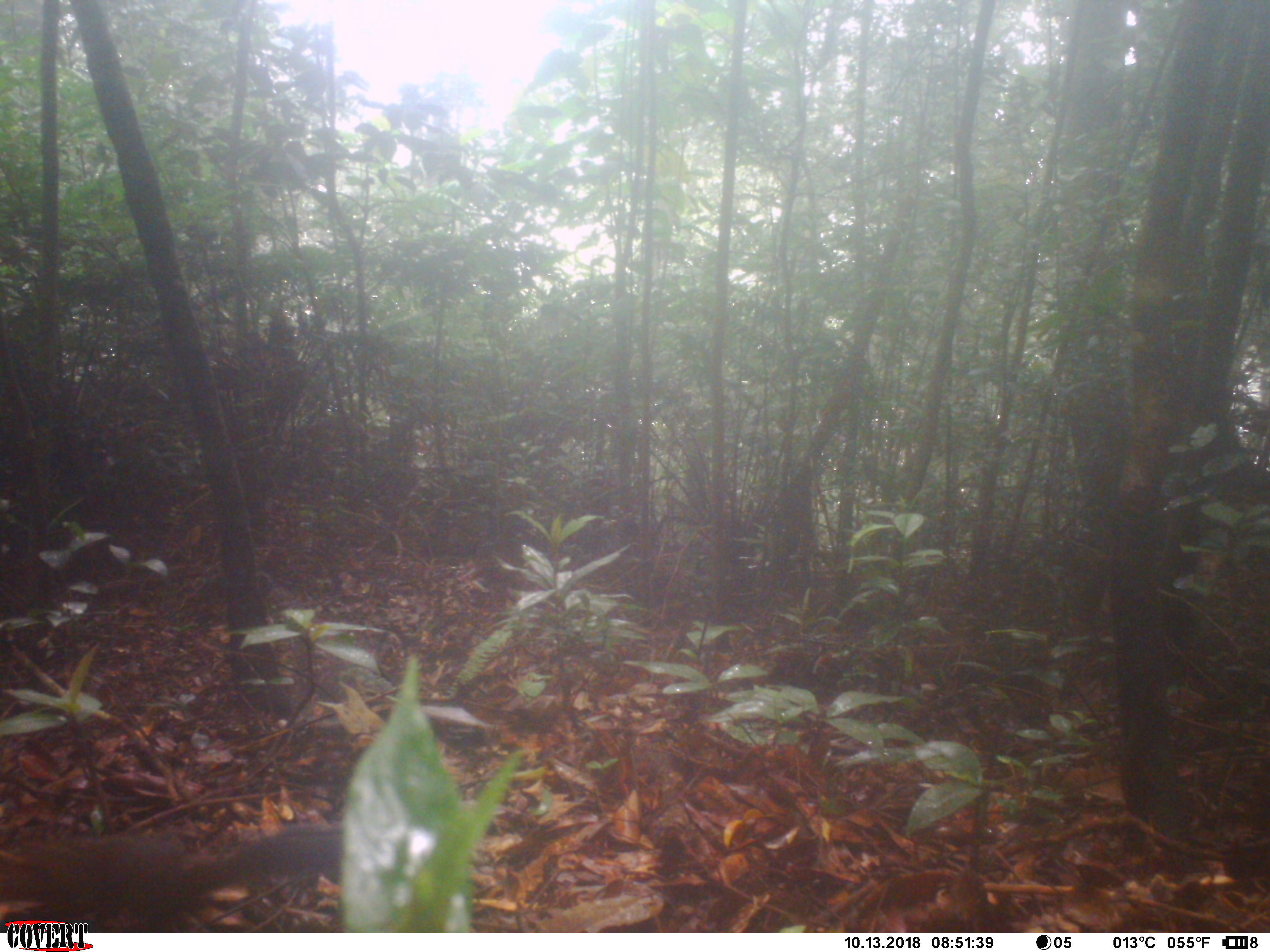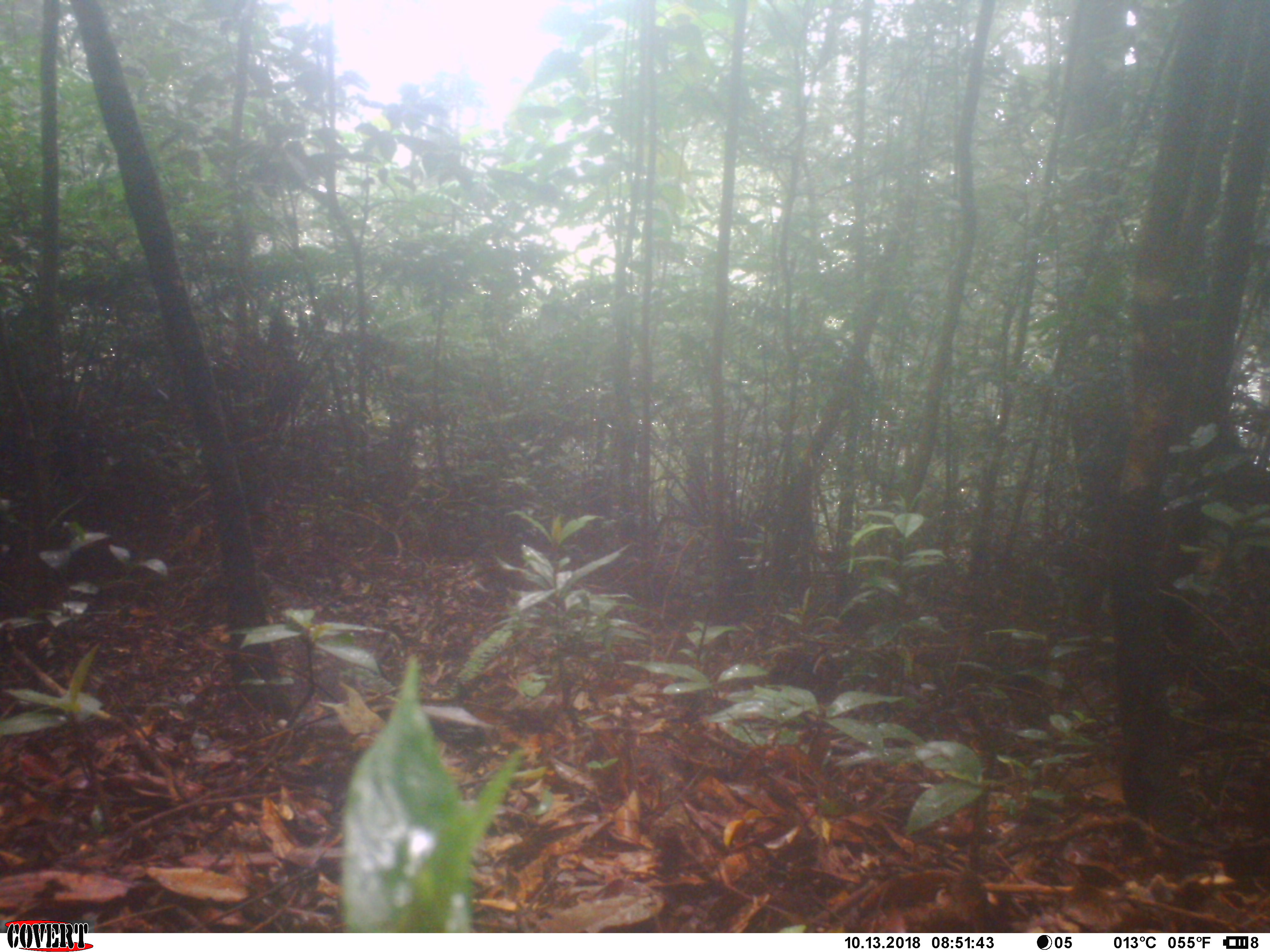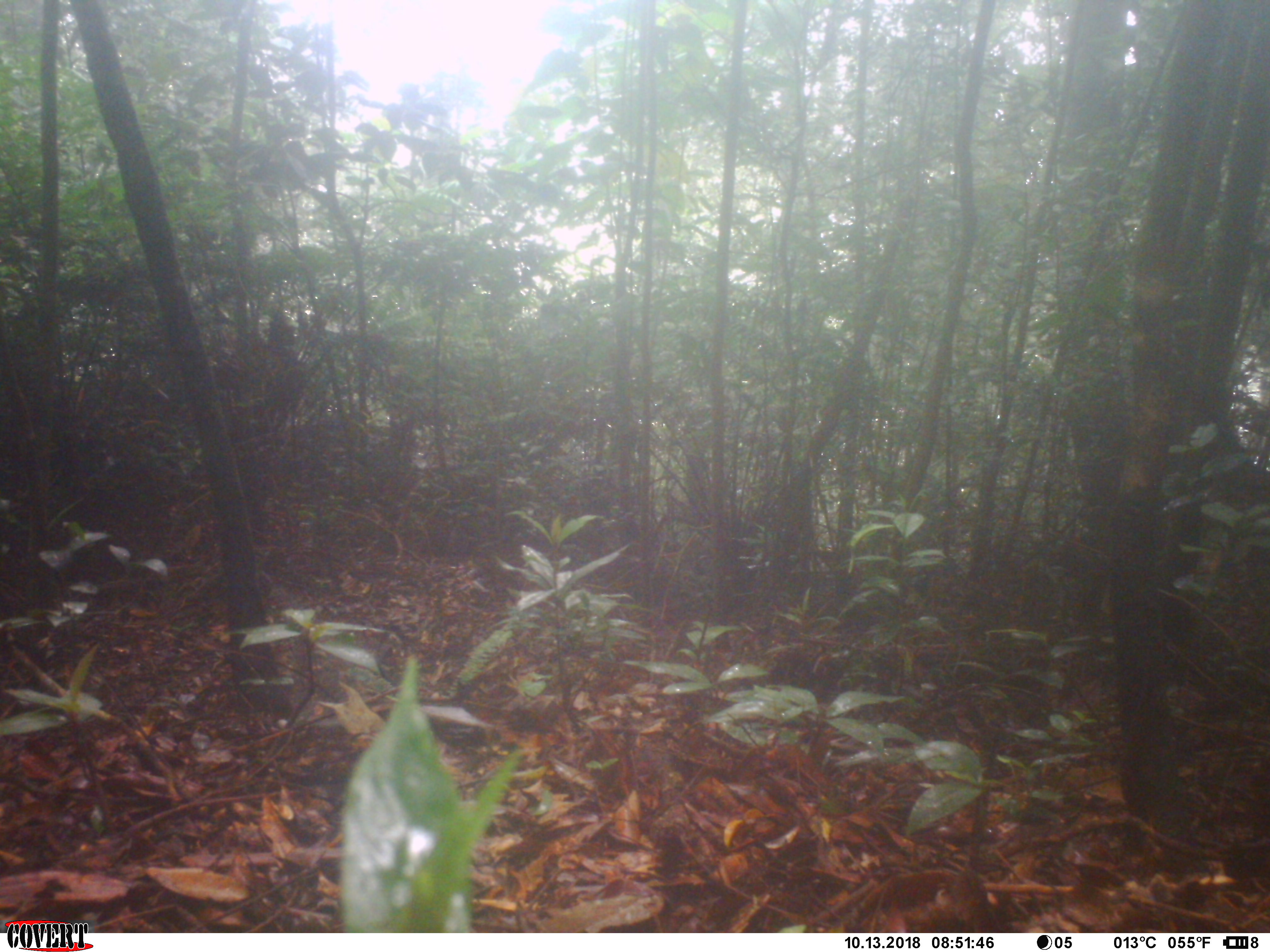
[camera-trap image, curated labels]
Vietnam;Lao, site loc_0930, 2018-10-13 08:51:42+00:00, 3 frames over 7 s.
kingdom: Animalia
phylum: Chordata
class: Mammalia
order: Rodentia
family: Sciuridae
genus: Dremomys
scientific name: Dremomys rufigenis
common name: red-cheeked squirrel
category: red cheeked squirrel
Red cheeked squirrel (red-cheeked squirrel) (Dremomys rufigenis). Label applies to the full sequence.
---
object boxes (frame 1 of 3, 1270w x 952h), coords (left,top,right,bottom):
red cheeked squirrel: (0,823,340,933)